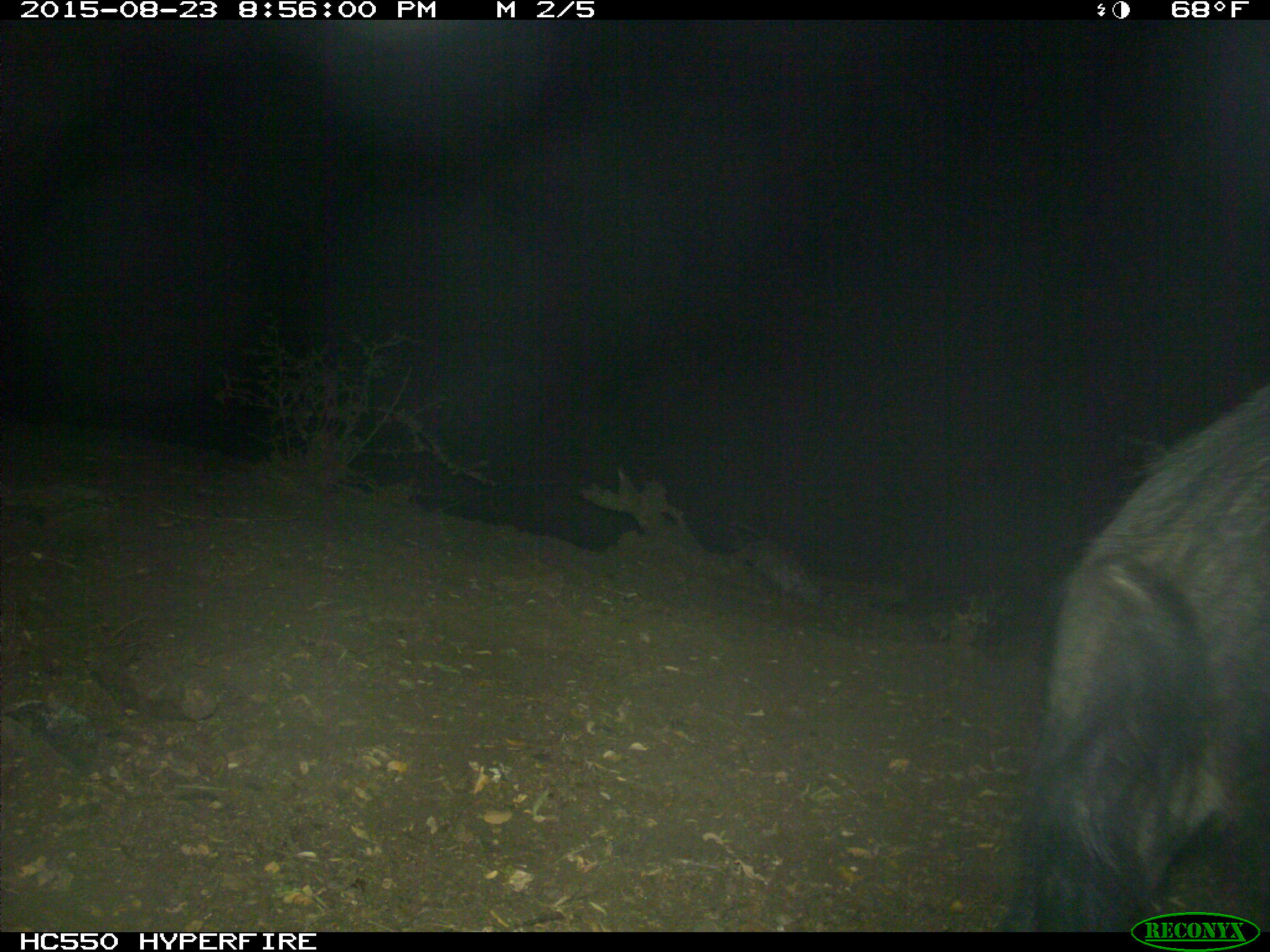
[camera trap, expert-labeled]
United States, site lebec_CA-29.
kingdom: Animalia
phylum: Chordata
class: Mammalia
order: Artiodactyla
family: Suidae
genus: Sus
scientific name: Sus scrofa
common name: wild boar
Sus scrofa (wild boar).